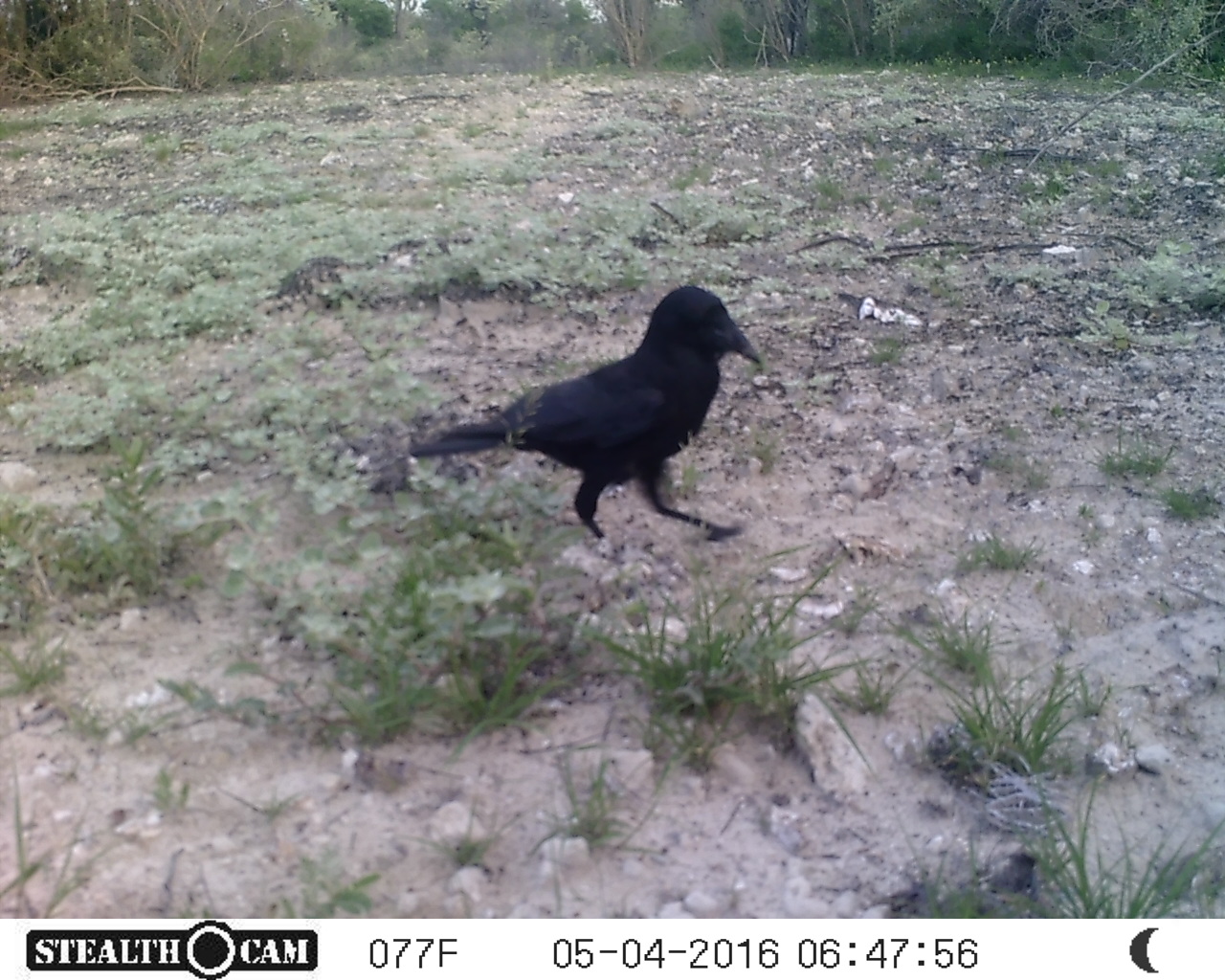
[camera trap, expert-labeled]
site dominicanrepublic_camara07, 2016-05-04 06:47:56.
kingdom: Animalia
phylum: Chordata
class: Reptilia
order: Squamata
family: Iguanidae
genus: Iguana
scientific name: Iguana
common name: typical iguanas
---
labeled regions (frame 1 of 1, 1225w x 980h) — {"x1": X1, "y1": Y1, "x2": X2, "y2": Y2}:
iguana: {"x1": 408, "y1": 281, "x2": 766, "y2": 551}